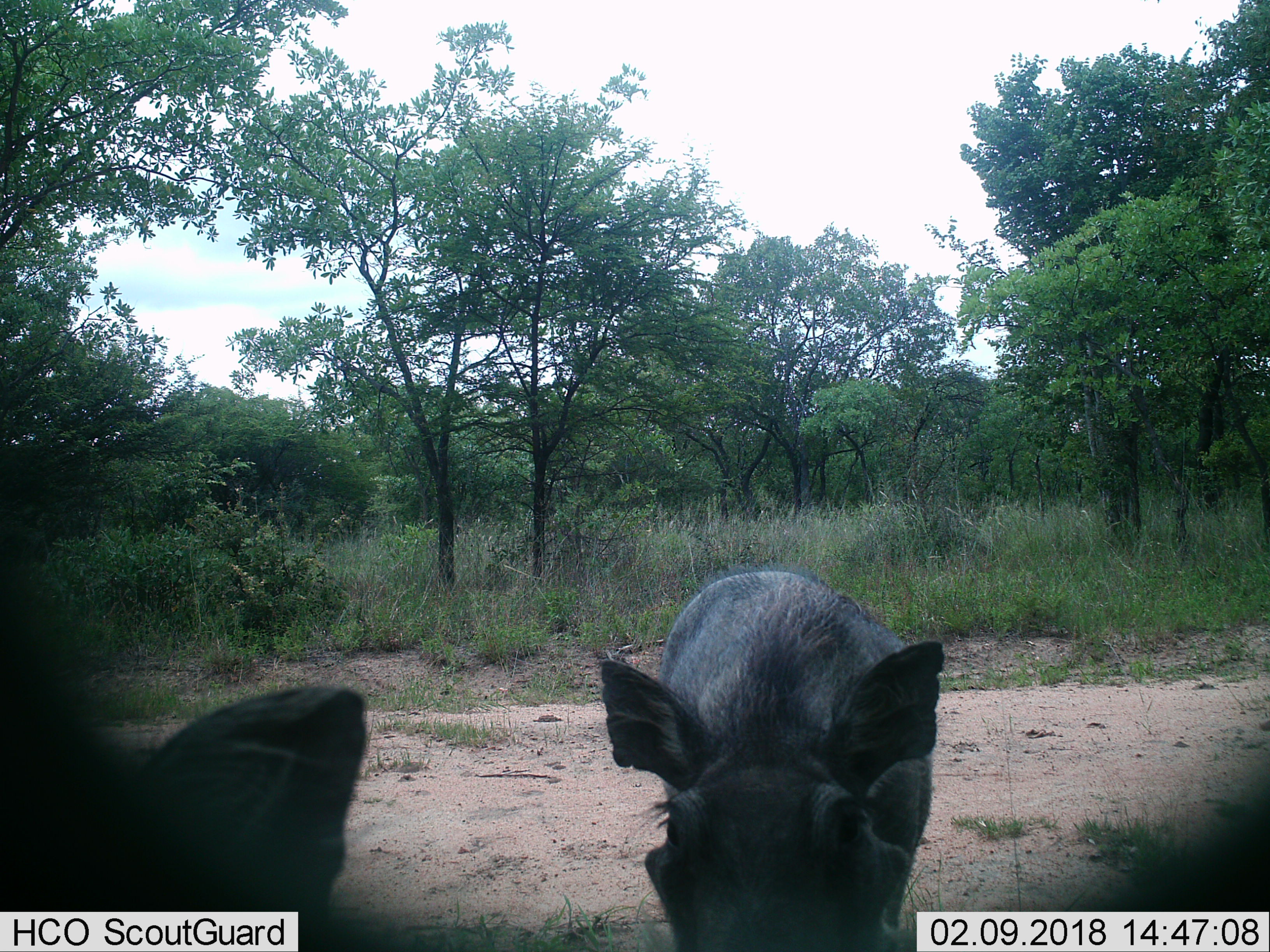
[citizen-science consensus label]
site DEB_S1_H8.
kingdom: Animalia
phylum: Chordata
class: Mammalia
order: Artiodactyla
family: Suidae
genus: Phacochoerus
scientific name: Phacochoerus africanus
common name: warthog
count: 2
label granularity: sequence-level